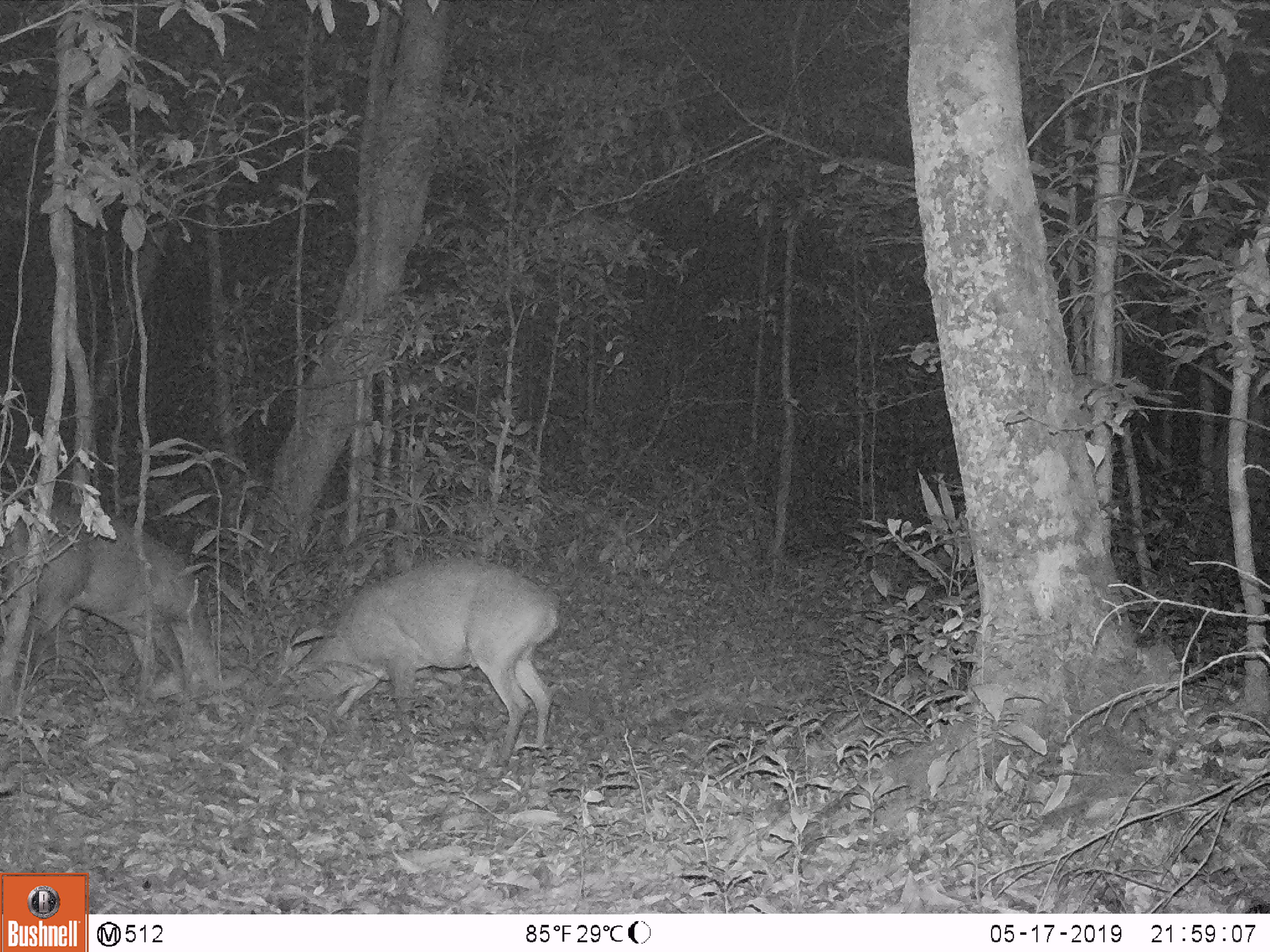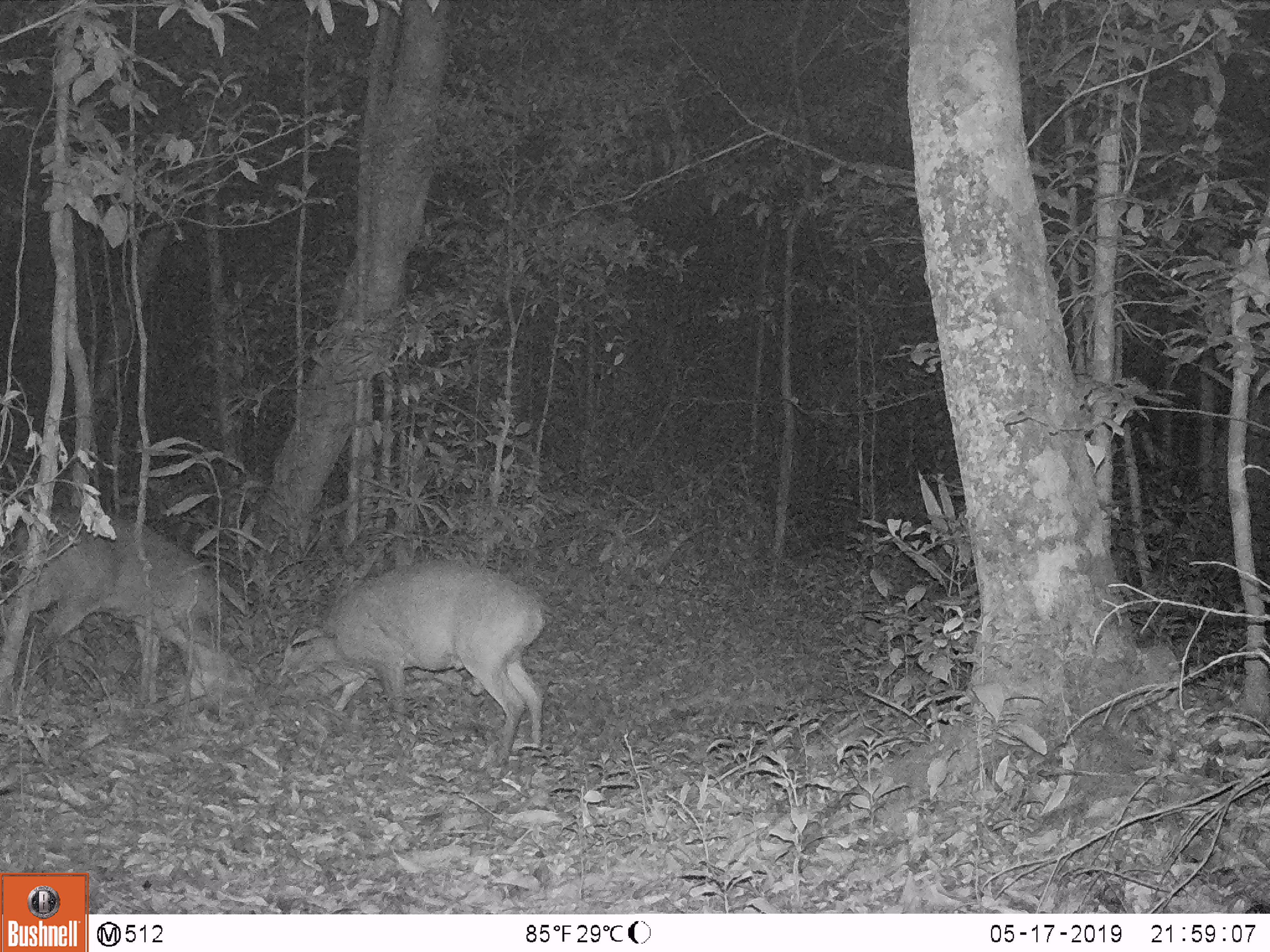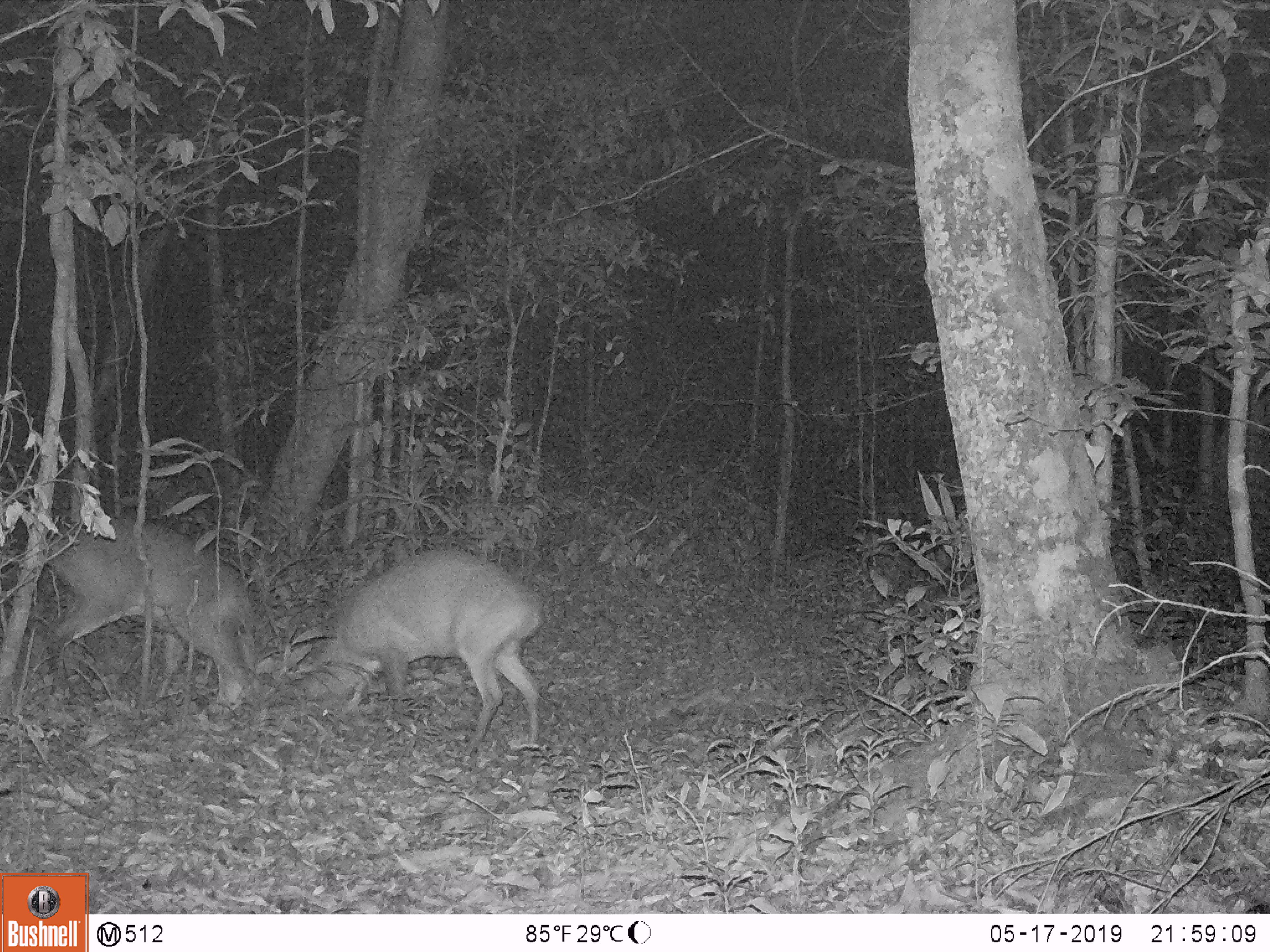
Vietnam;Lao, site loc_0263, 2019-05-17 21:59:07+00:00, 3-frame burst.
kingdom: Animalia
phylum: Chordata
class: Mammalia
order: Artiodactyla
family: Cervidae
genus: Muntiacus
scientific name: Muntiacus vuquangensis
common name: large-antlered muntjac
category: large antlered muntjac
Large antlered muntjac (large-antlered muntjac) (Muntiacus vuquangensis). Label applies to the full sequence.